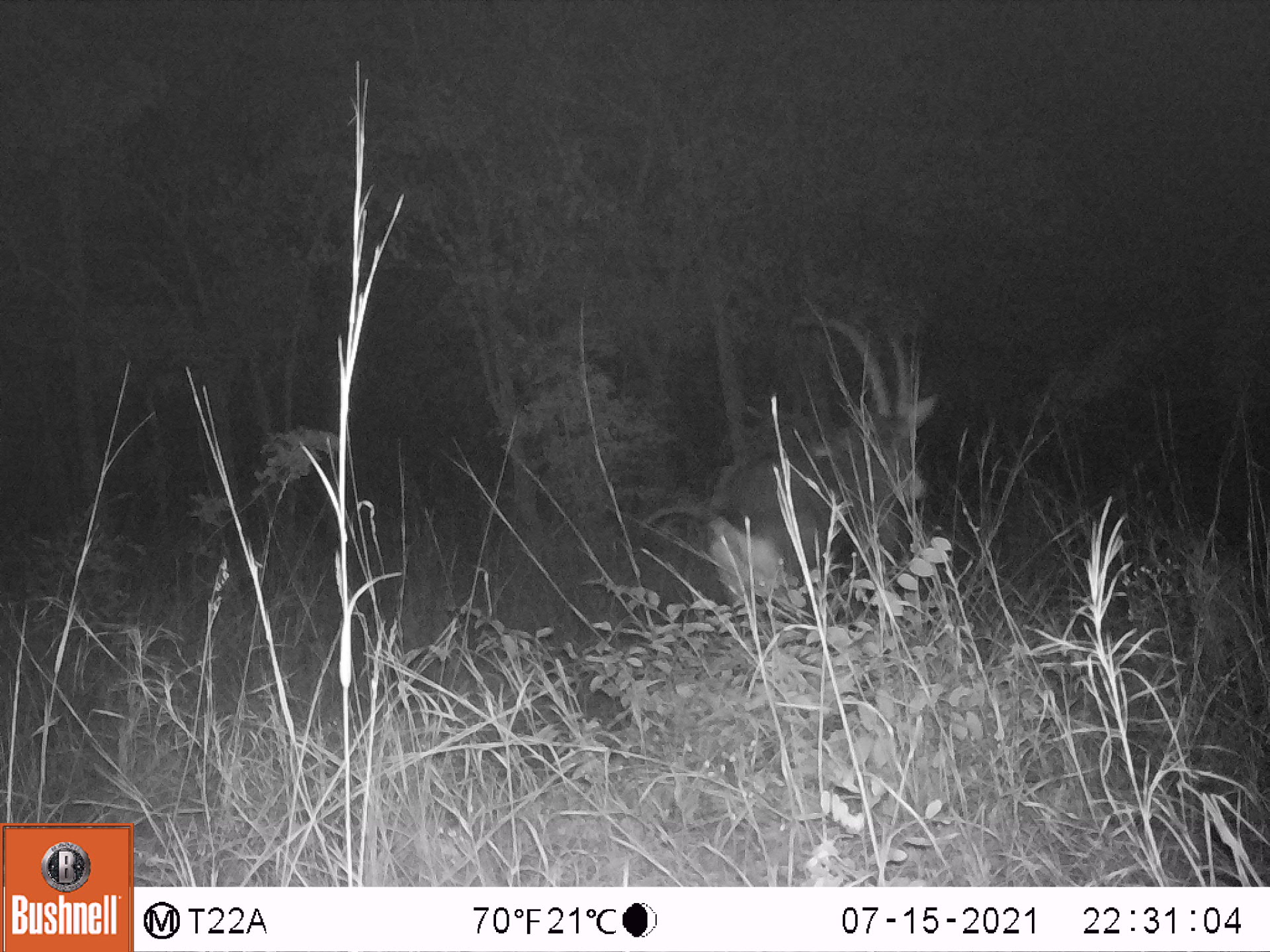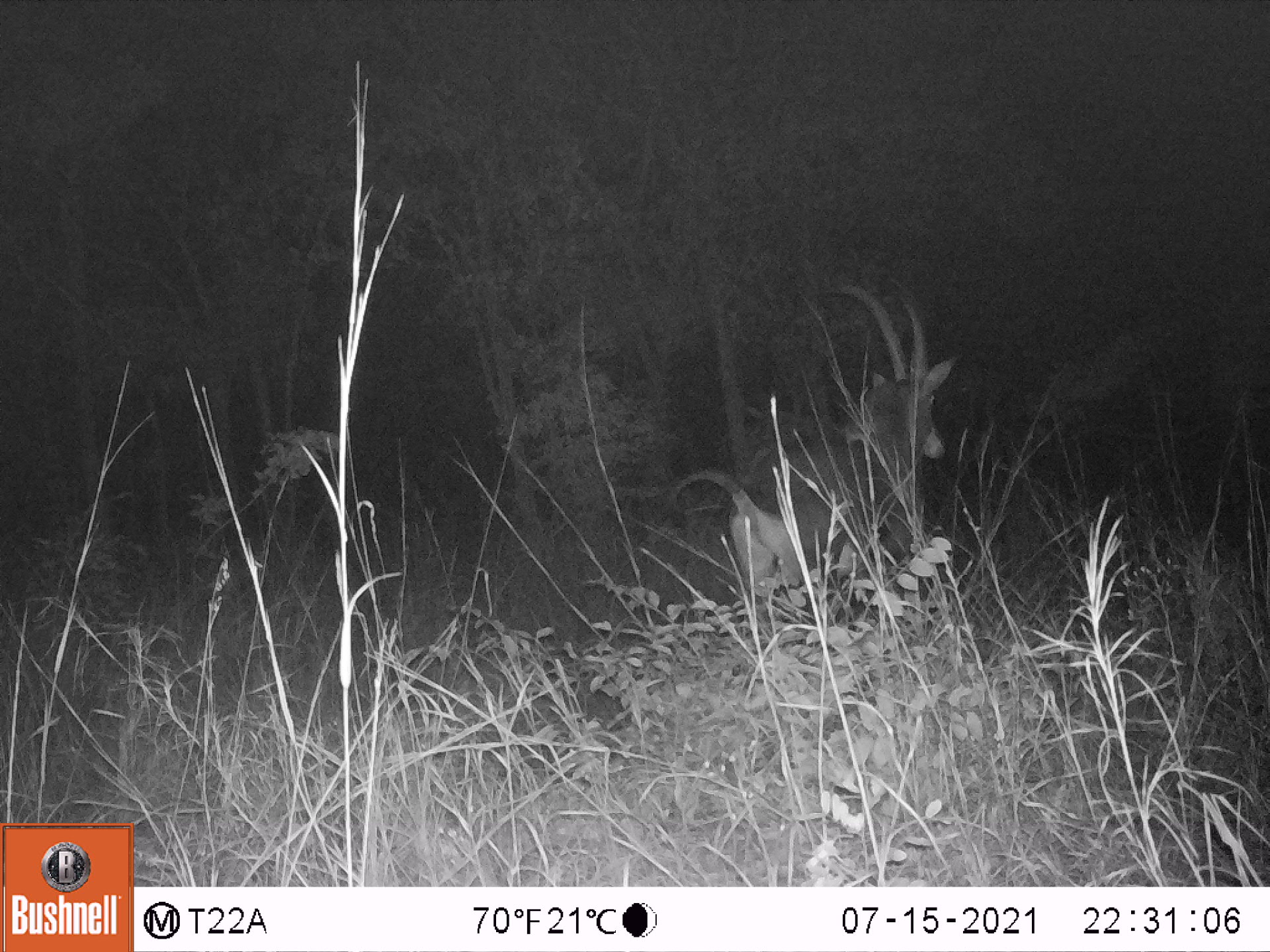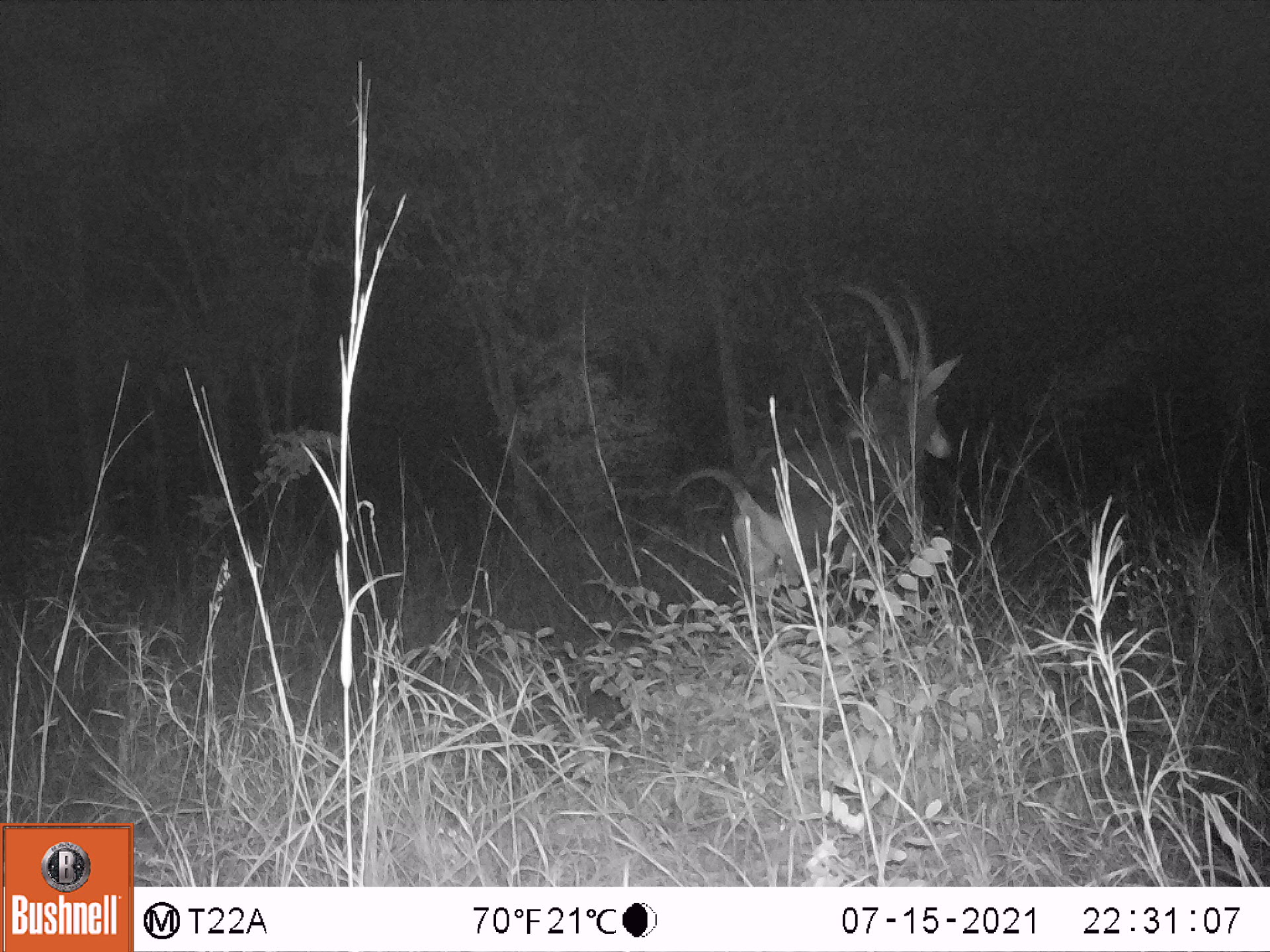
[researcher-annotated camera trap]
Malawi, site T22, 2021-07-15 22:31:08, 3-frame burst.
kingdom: Animalia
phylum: Chordata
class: Mammalia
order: Artiodactyla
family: Bovidae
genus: Hippotragus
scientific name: Hippotragus niger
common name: sable antelope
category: sable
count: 1